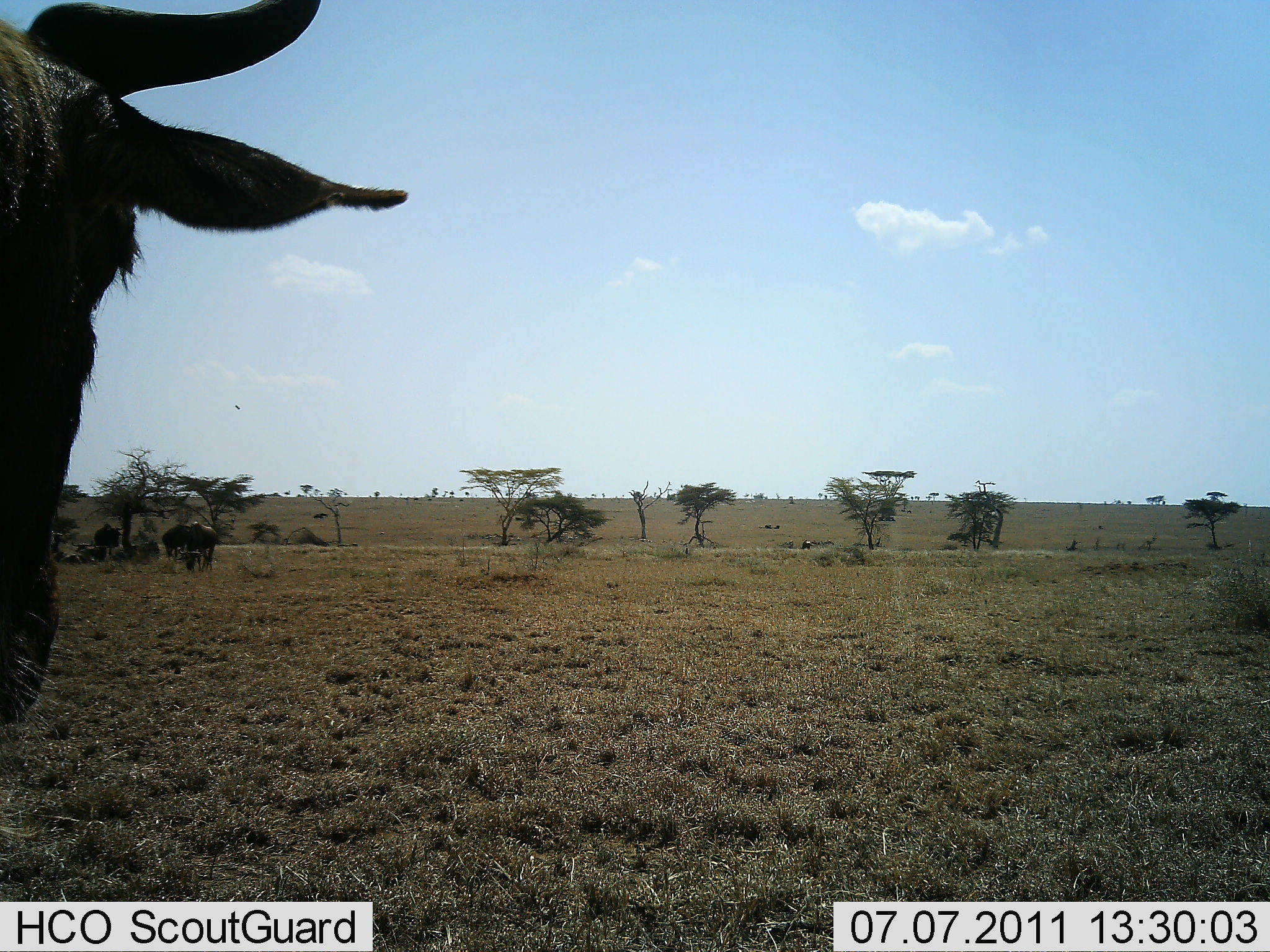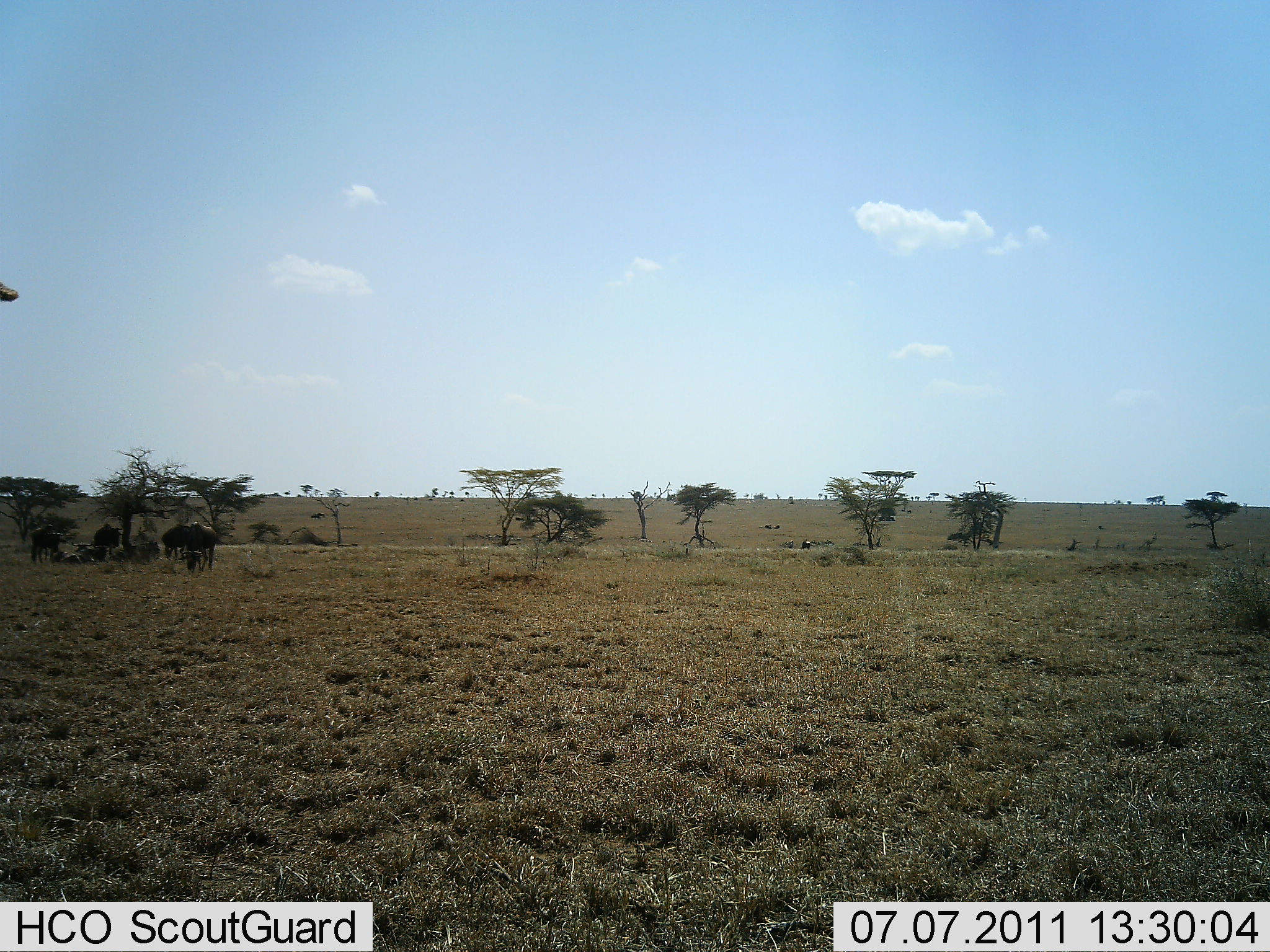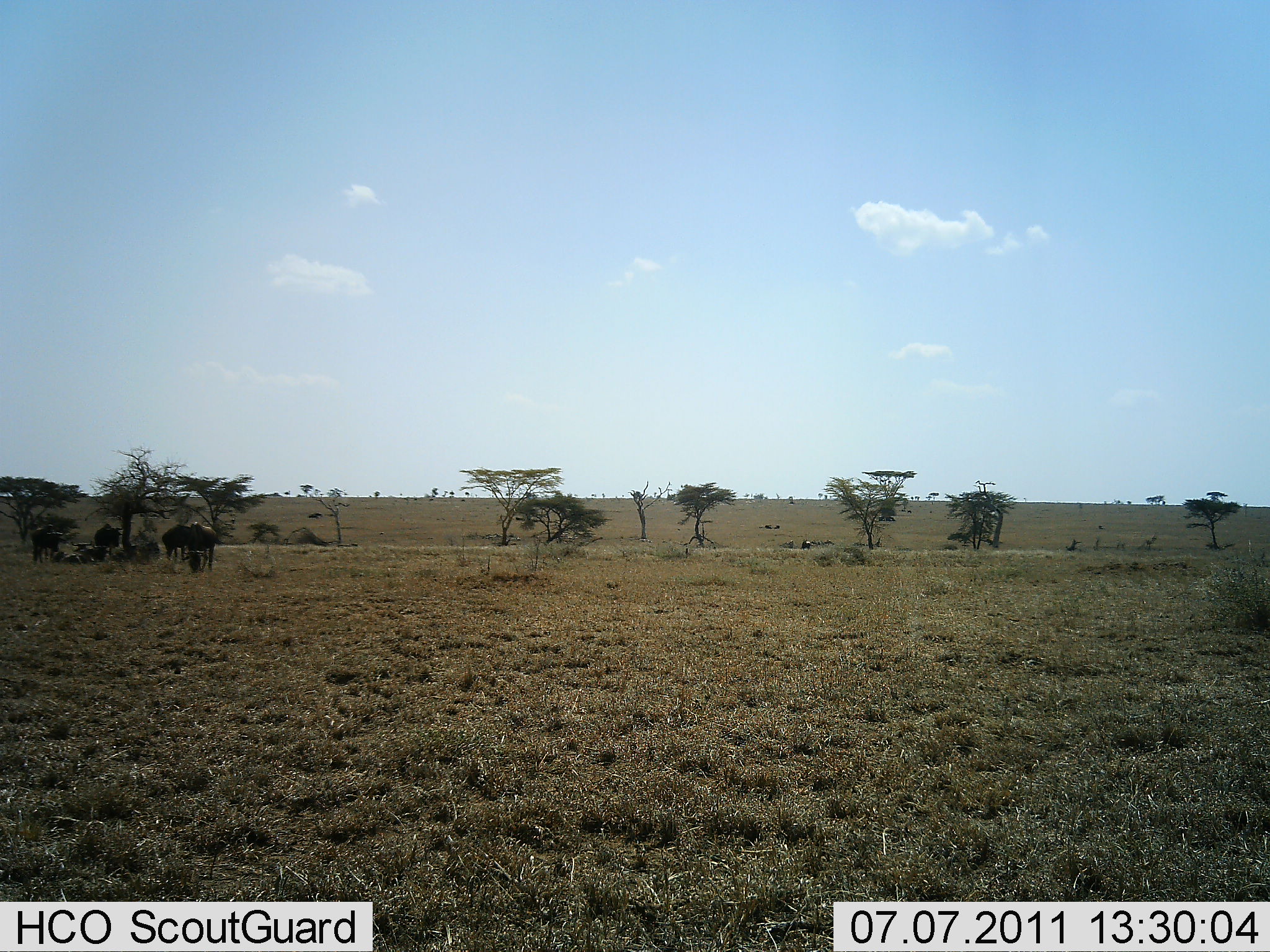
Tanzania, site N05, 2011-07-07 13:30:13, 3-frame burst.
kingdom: Animalia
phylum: Chordata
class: Mammalia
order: Artiodactyla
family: Bovidae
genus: Connochaetes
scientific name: Connochaetes taurinus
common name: blue wildebeest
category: wildebeest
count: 4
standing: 67%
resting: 25%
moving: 58%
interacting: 0%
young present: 0%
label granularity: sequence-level